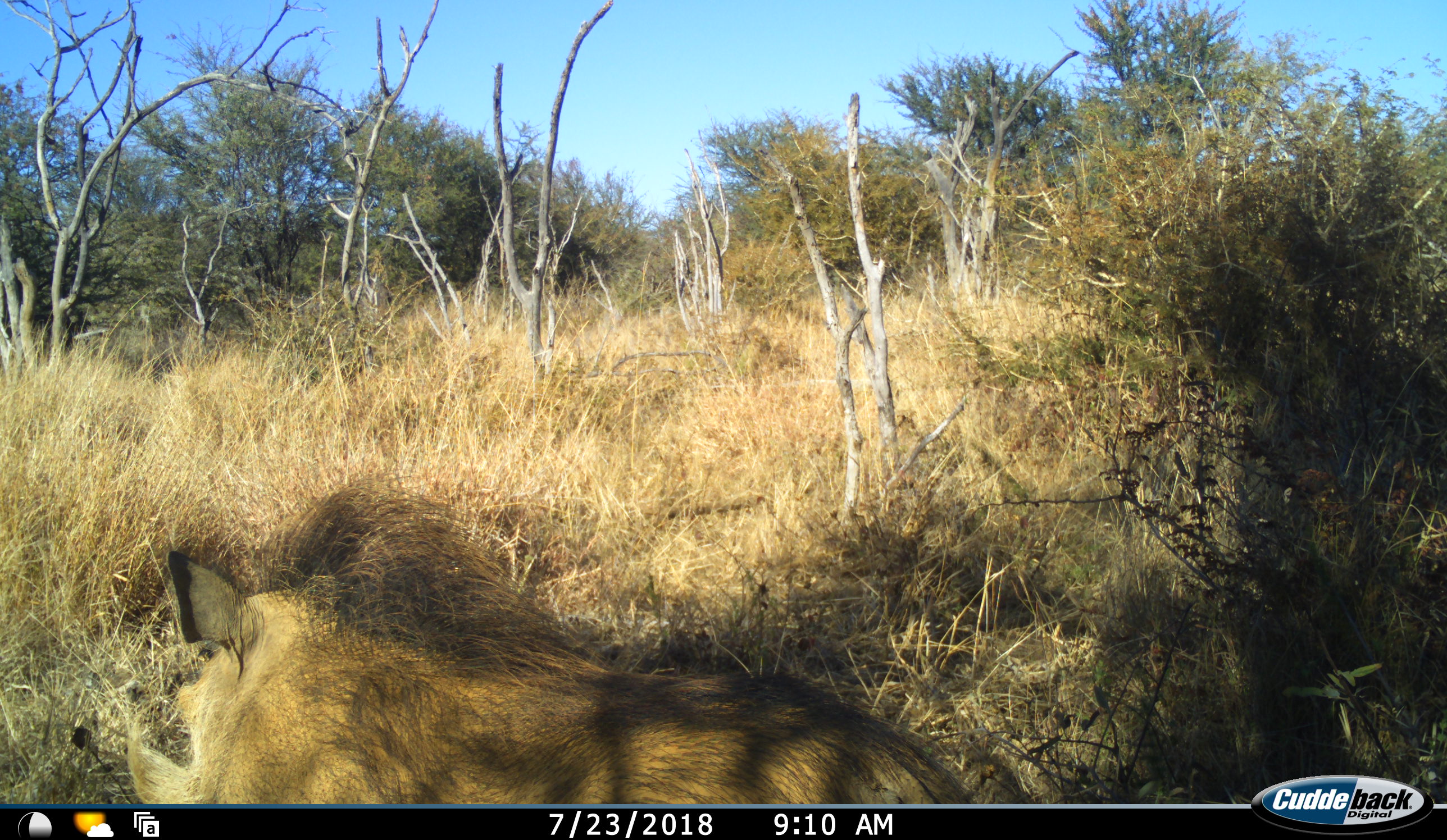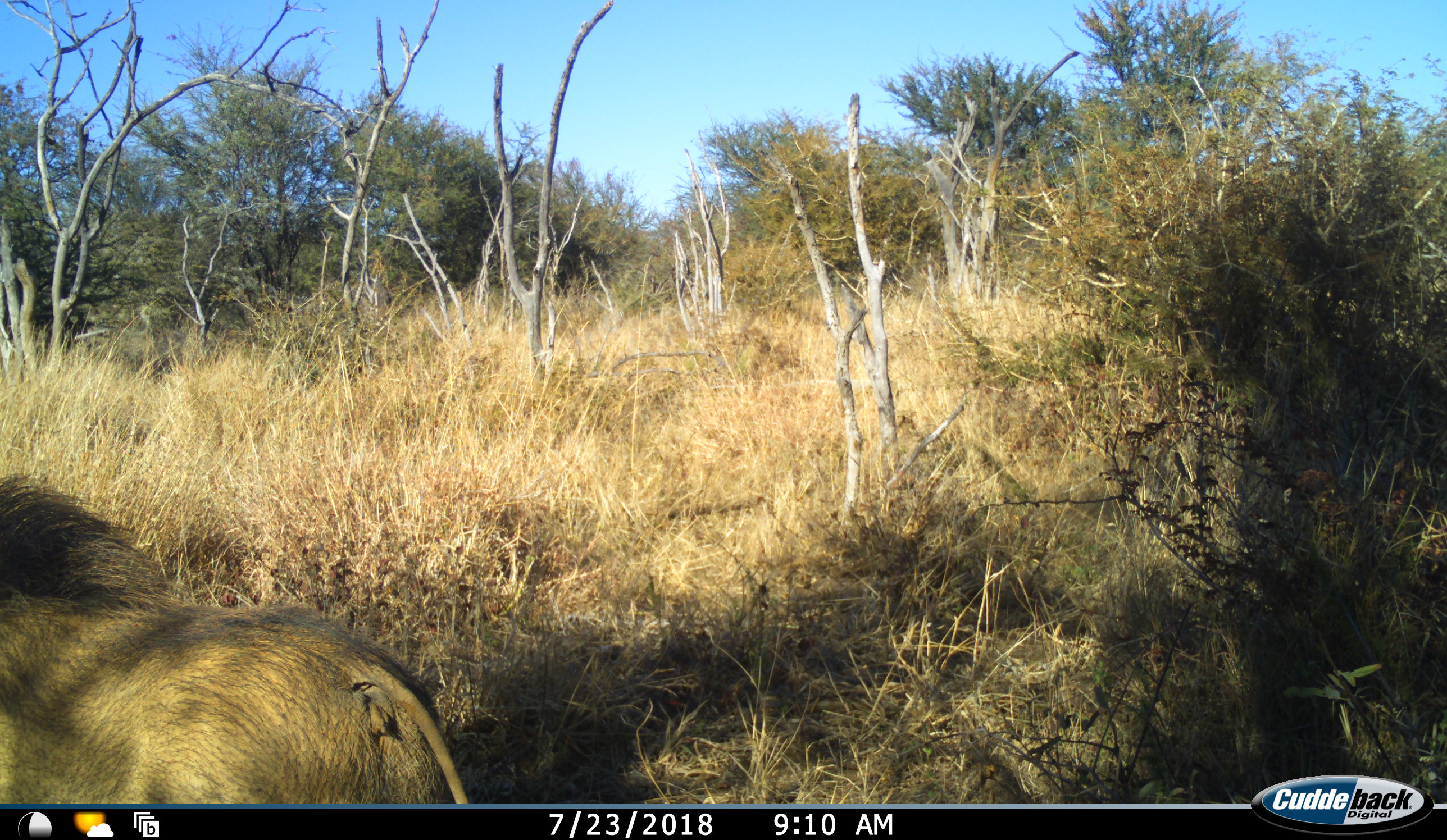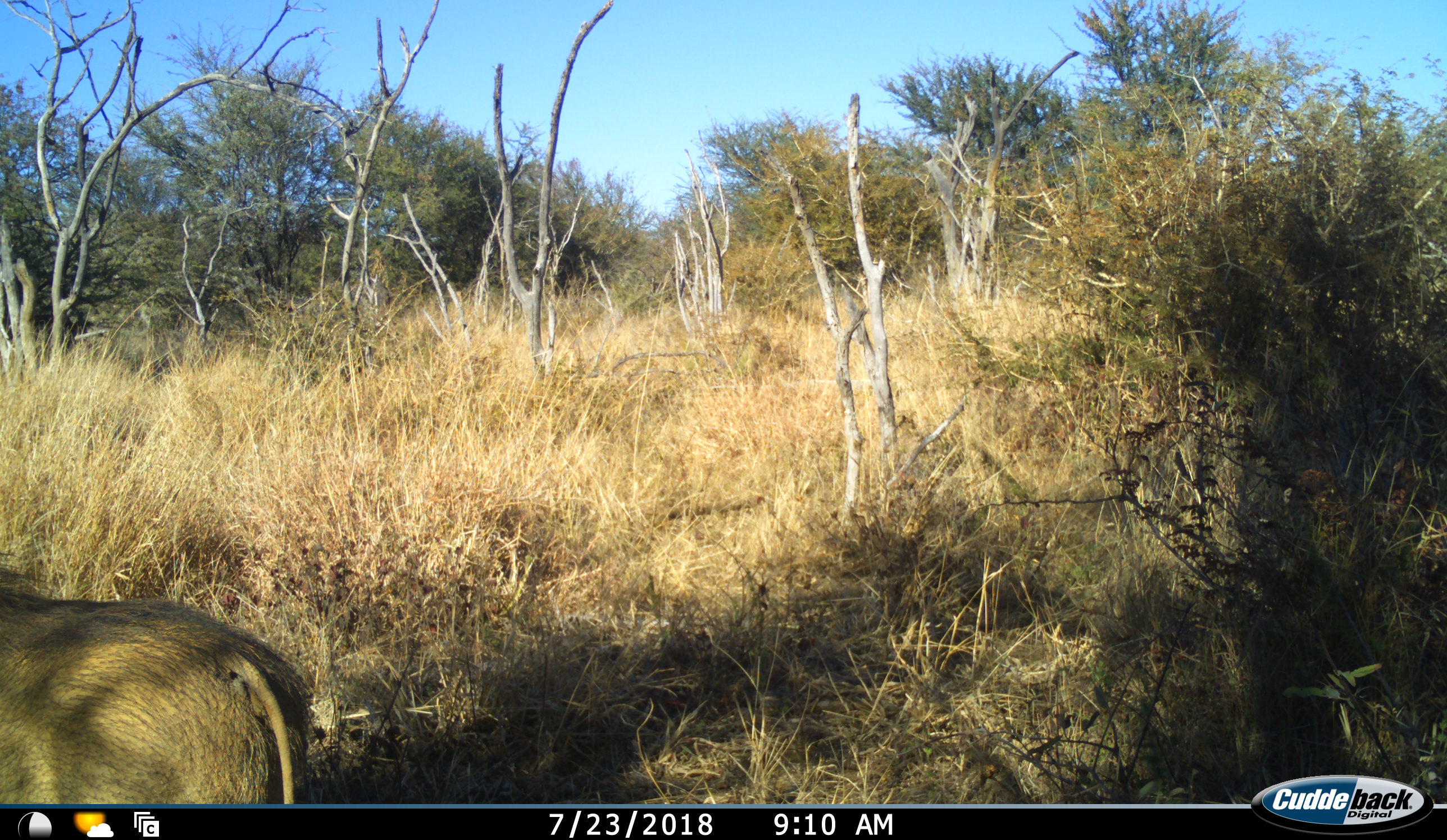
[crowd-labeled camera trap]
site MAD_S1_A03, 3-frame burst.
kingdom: Animalia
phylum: Chordata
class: Mammalia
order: Artiodactyla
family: Suidae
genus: Phacochoerus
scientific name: Phacochoerus africanus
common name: warthog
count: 1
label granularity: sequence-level